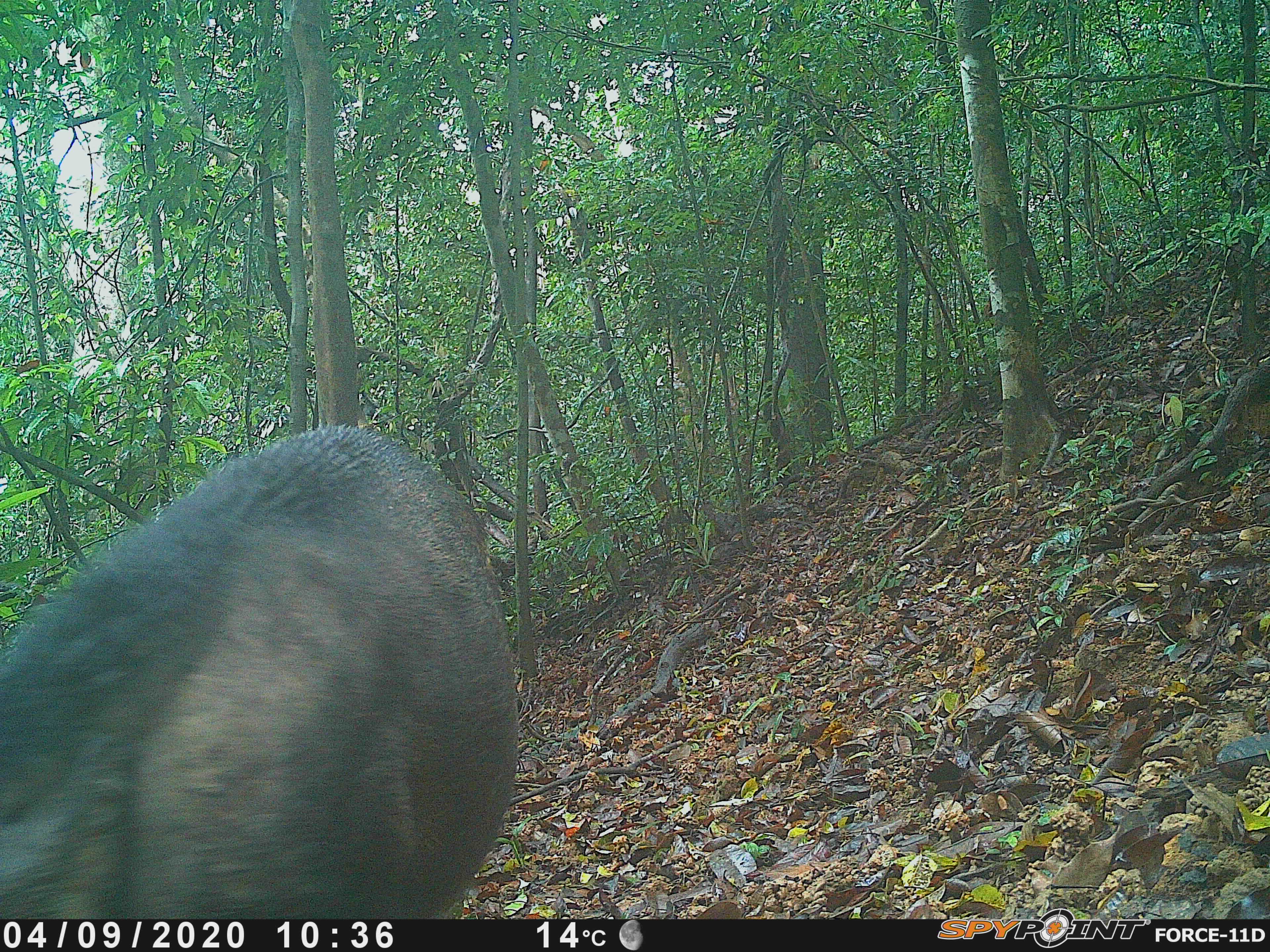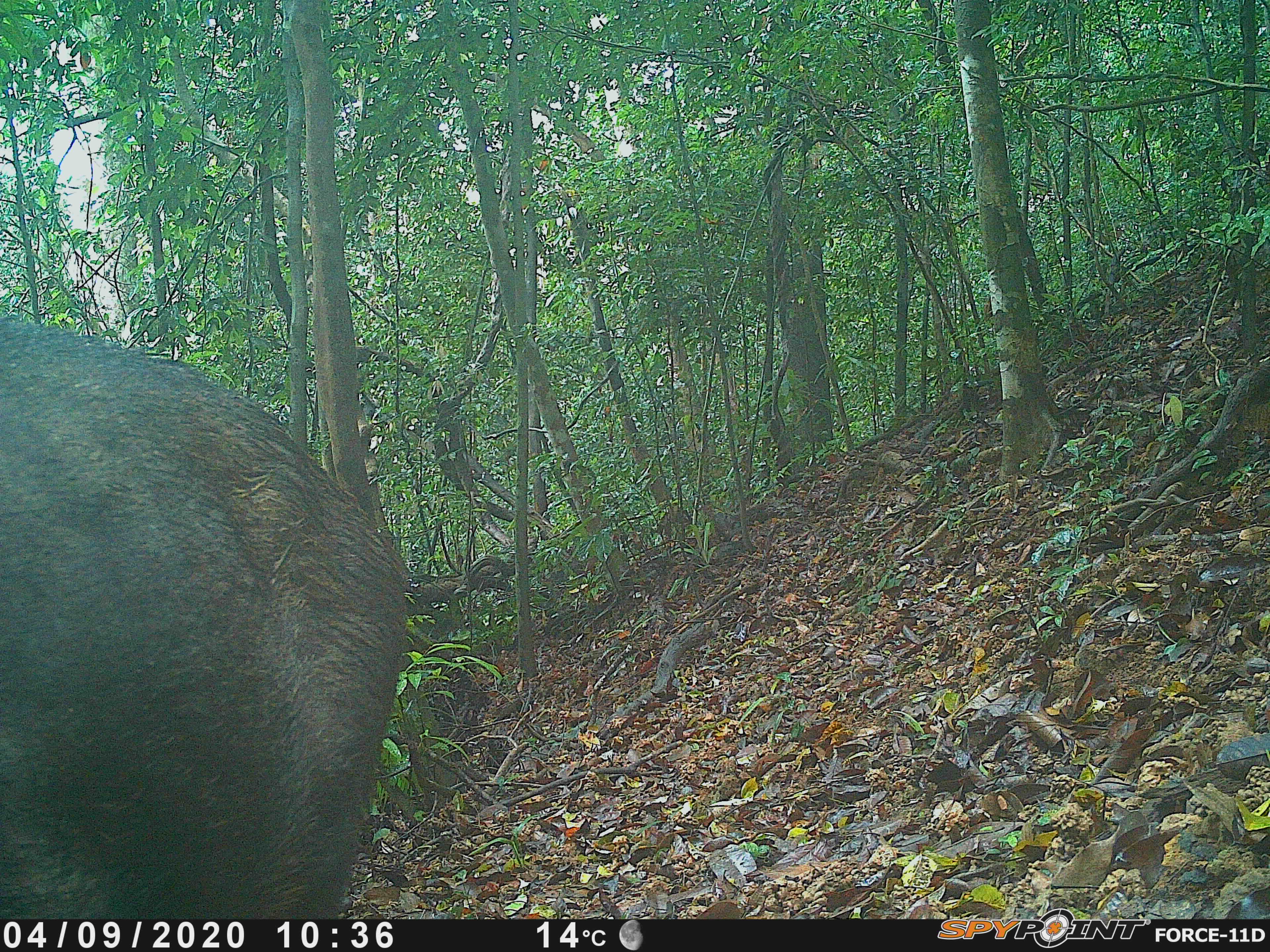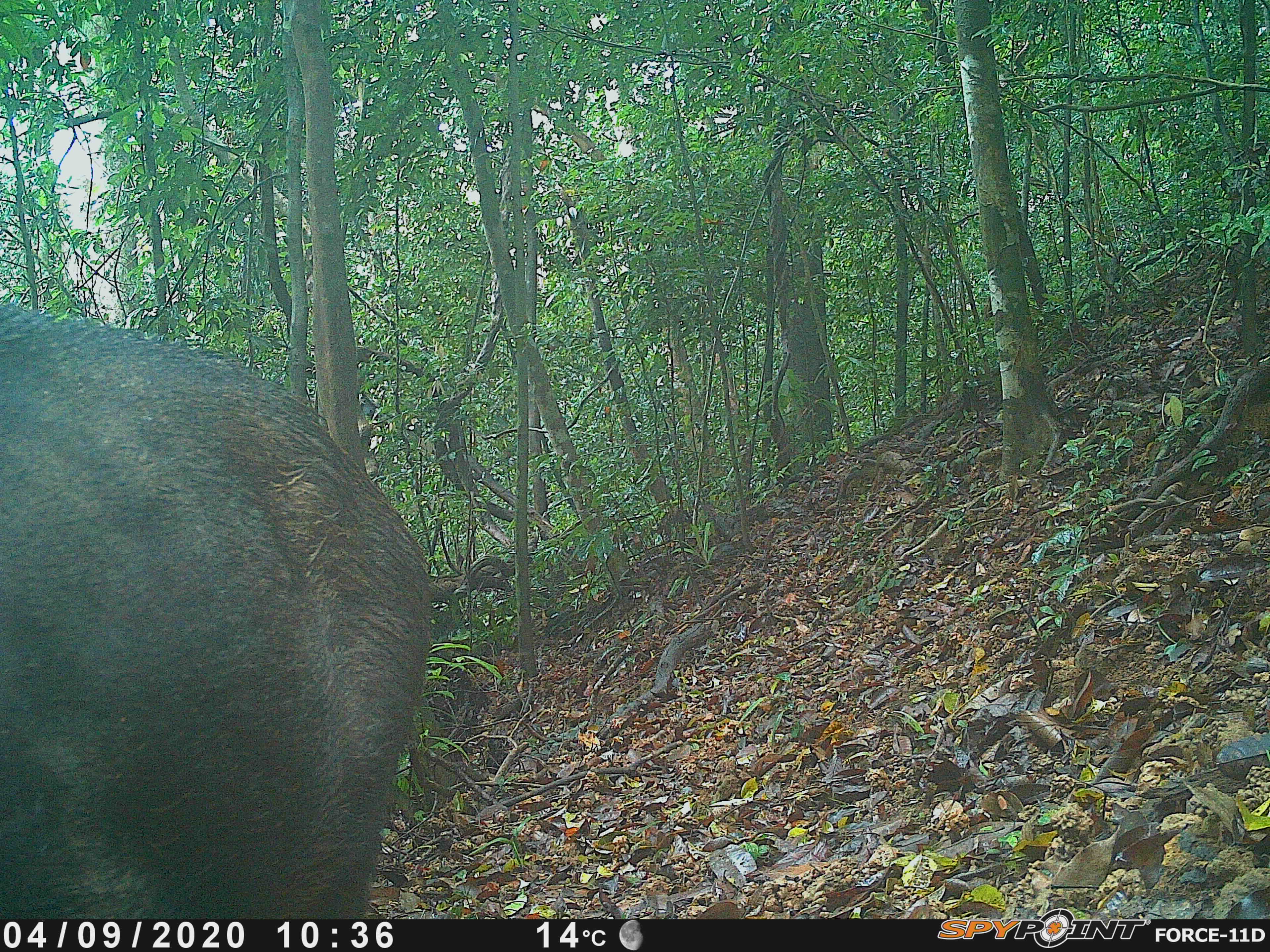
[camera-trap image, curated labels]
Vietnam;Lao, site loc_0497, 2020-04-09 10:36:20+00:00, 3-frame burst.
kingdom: Animalia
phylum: Chordata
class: Mammalia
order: Artiodactyla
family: Suidae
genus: Sus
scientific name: Sus scrofa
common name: eurasian wild pig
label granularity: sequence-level